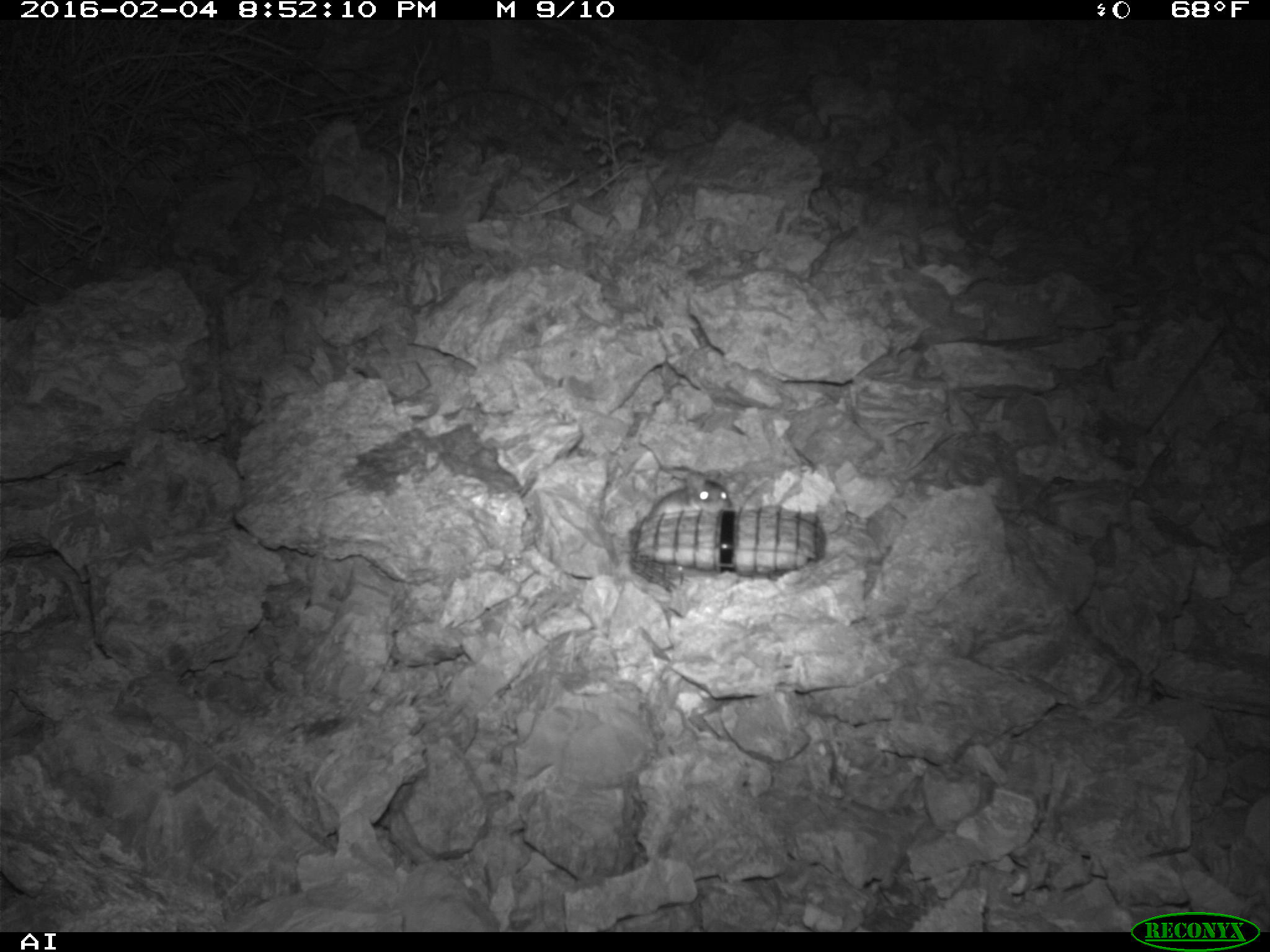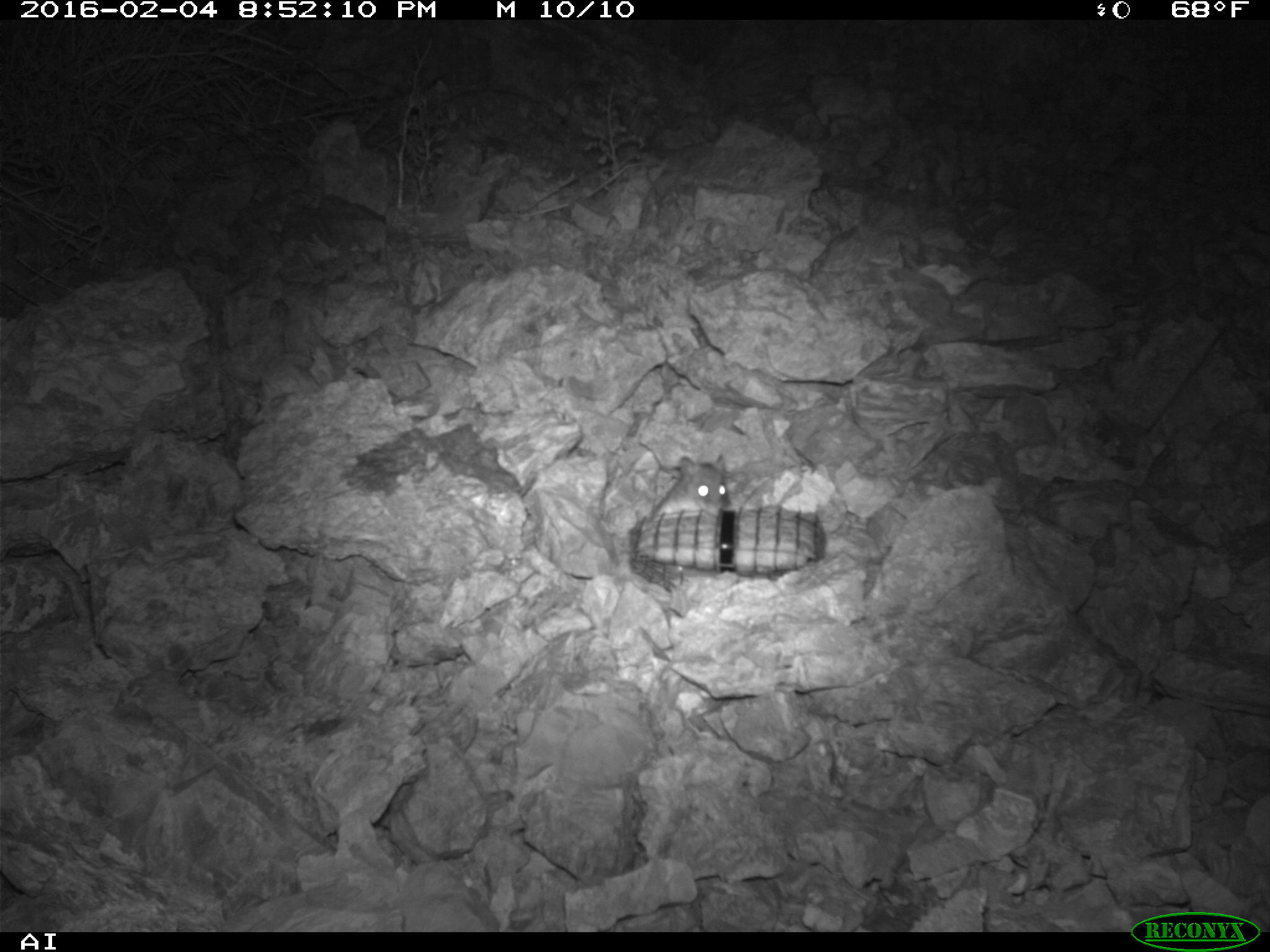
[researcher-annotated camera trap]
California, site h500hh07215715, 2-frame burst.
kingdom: Animalia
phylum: Chordata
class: Mammalia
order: Rodentia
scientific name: Rodentia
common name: rodent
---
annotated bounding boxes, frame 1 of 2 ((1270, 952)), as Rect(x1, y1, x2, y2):
rodent: Rect(647, 470, 730, 516)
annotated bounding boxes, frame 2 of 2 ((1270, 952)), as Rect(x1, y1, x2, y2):
rodent: Rect(651, 454, 726, 515)